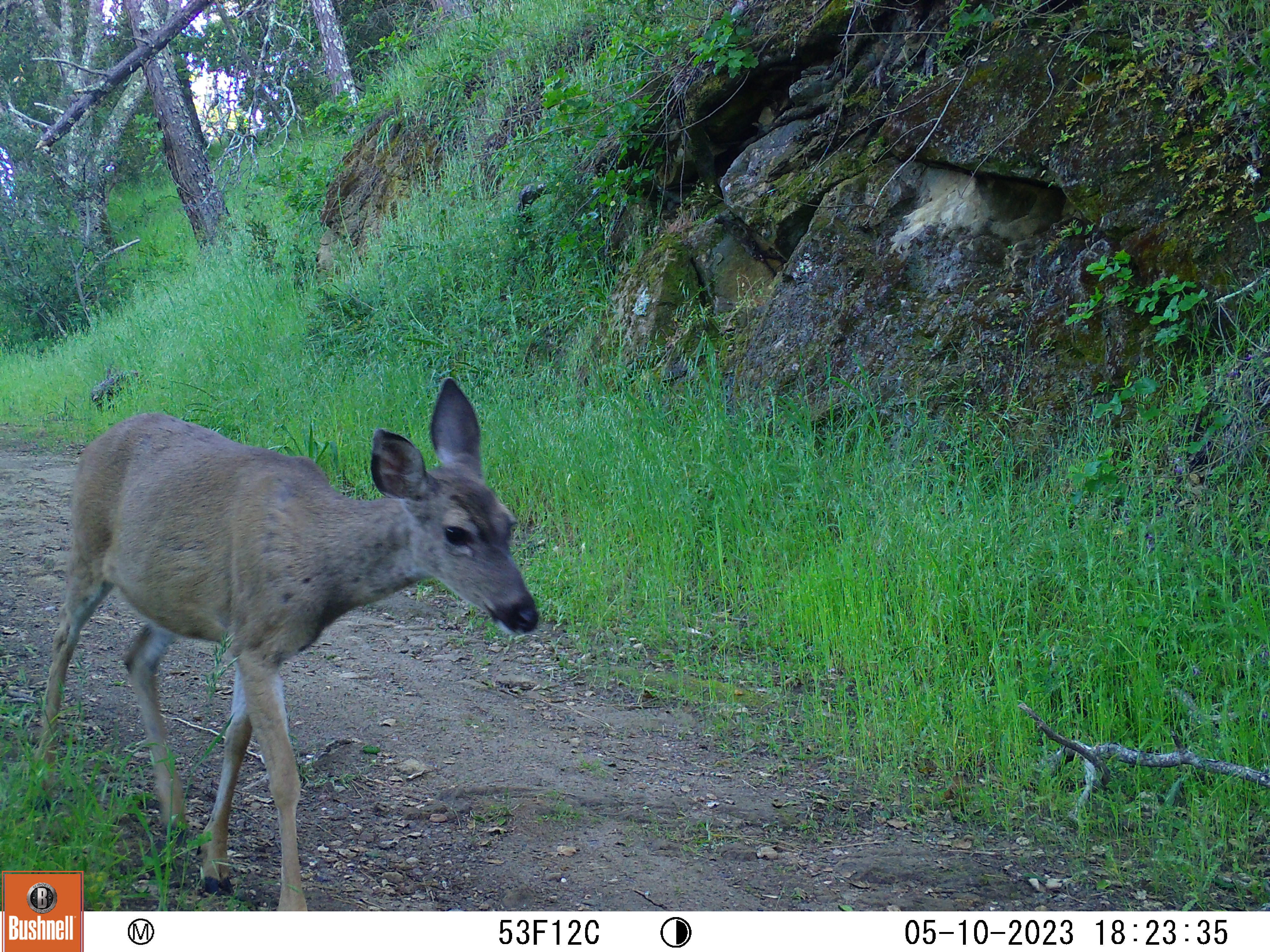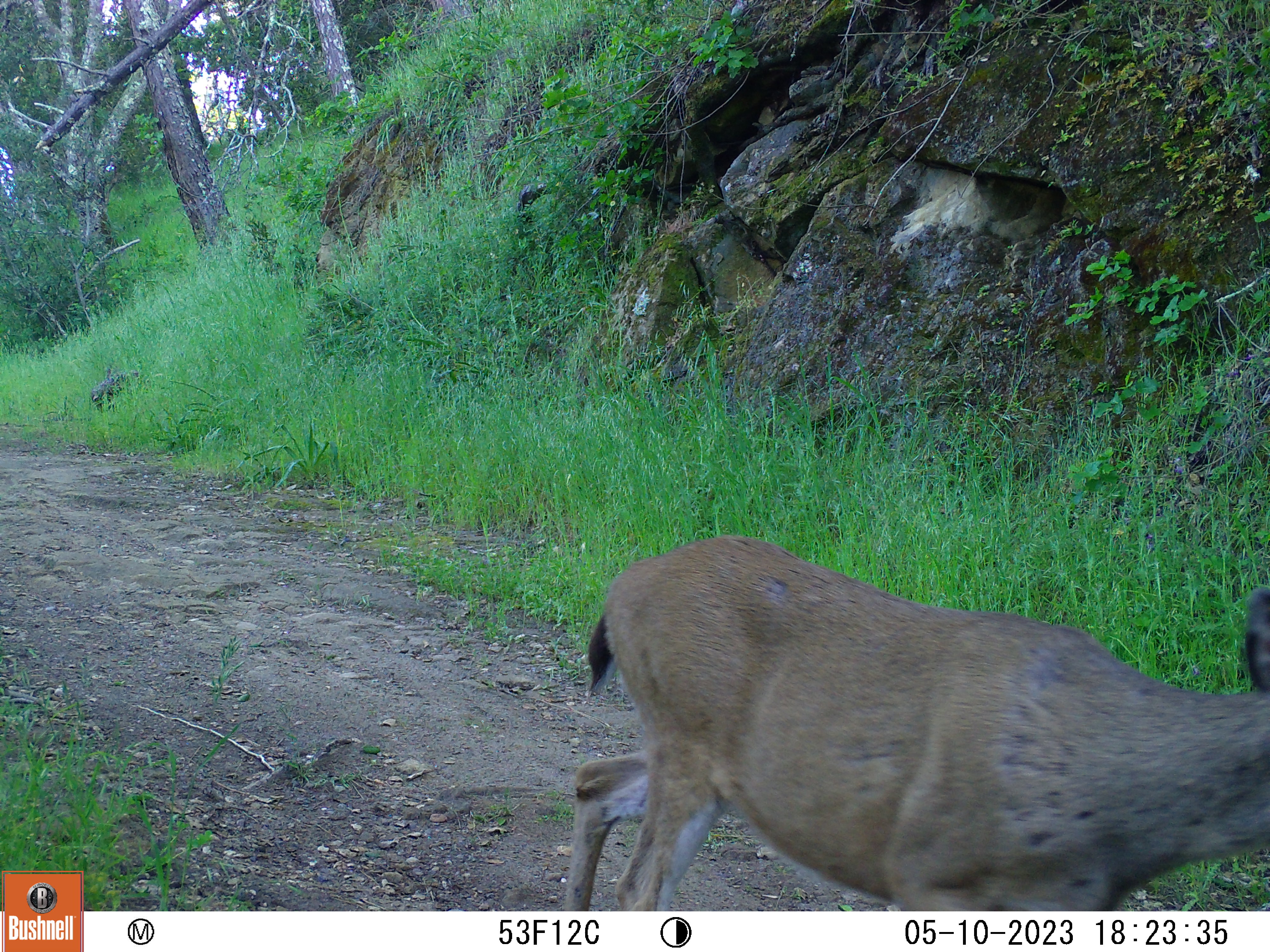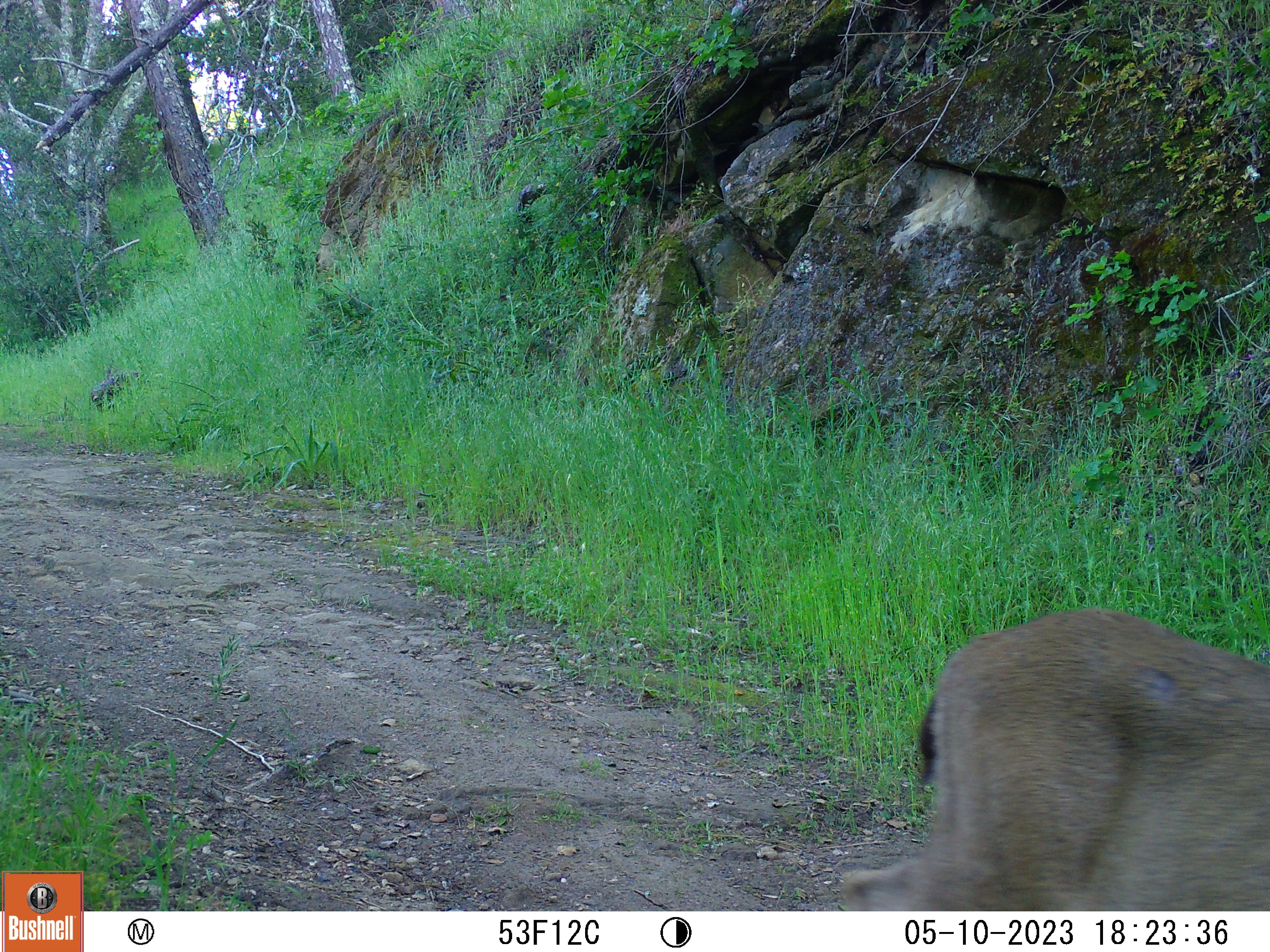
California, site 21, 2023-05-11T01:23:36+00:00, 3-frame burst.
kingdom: Animalia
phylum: Chordata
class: Mammalia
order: Artiodactyla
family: Cervidae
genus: Odocoileus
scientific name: Odocoileus hemionus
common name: mule deer